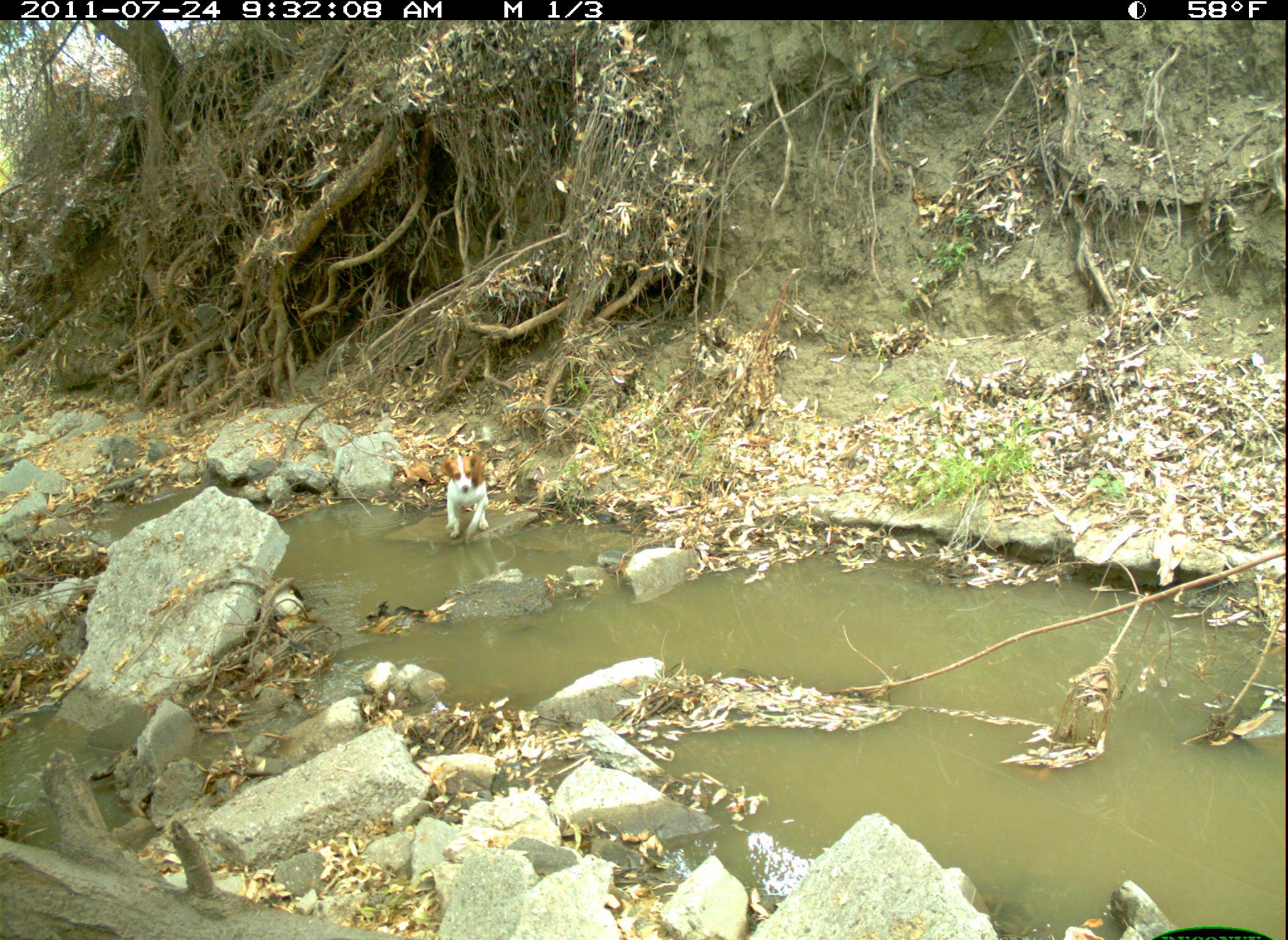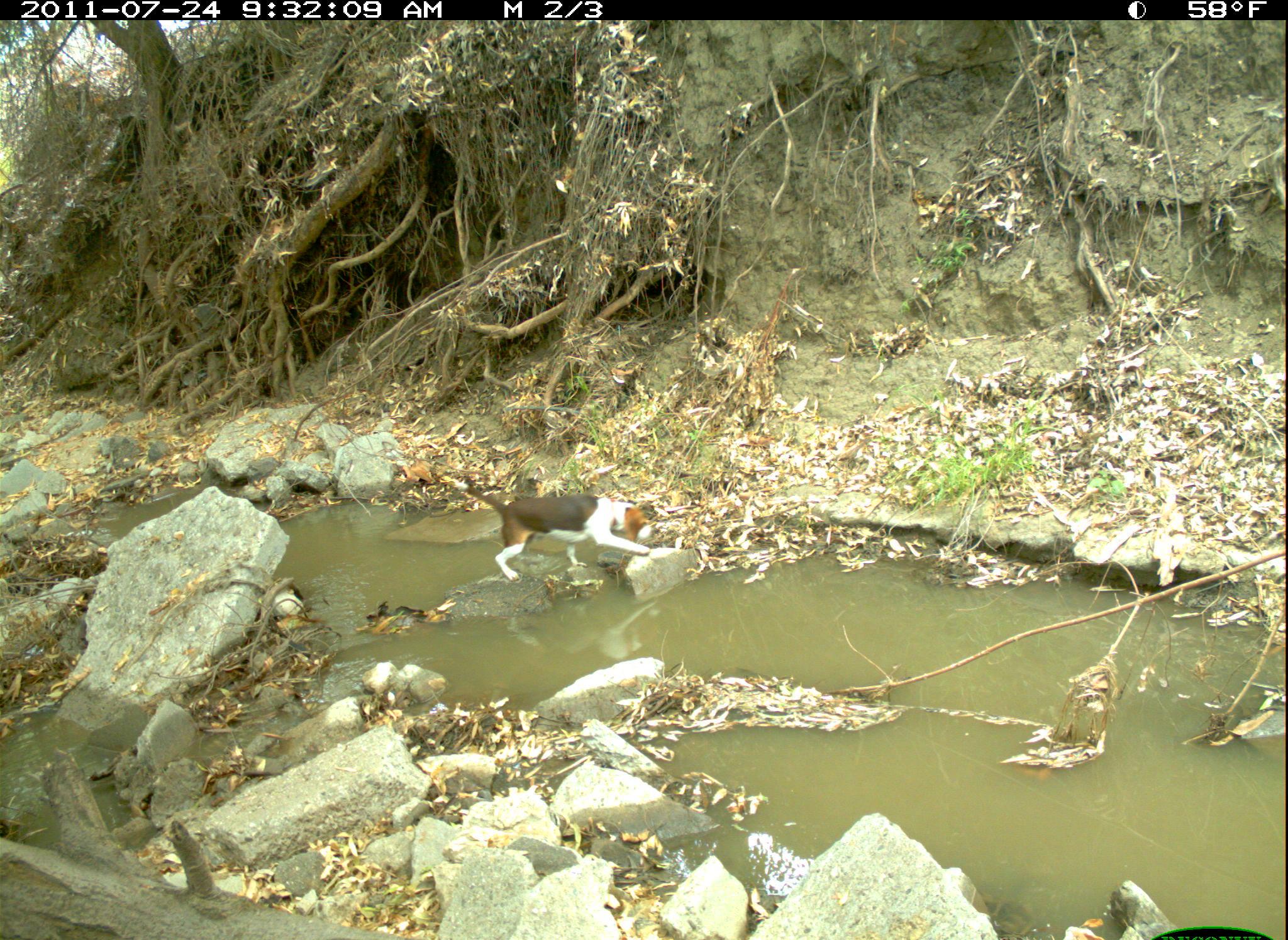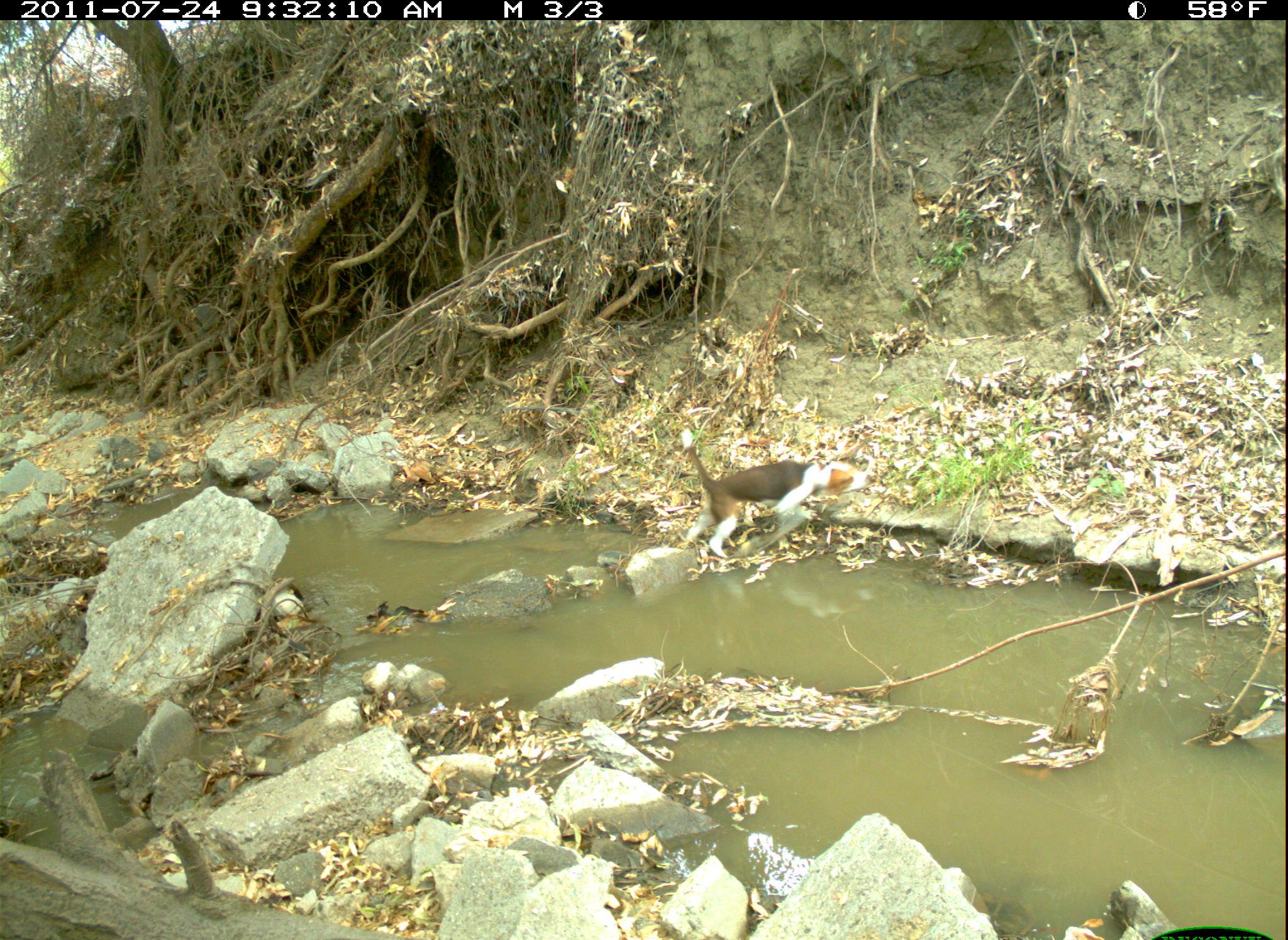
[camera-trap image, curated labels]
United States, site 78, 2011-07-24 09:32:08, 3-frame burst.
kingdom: Animalia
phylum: Chordata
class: Mammalia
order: Carnivora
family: Canidae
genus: Canis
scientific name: Canis familiaris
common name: domestic dog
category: dog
Dog (domestic dog) (Canis familiaris).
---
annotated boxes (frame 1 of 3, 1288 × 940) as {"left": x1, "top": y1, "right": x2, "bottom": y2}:
dog: {"left": 430, "top": 427, "right": 504, "bottom": 544}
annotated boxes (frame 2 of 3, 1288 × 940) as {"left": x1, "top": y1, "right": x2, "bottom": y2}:
dog: {"left": 436, "top": 453, "right": 668, "bottom": 591}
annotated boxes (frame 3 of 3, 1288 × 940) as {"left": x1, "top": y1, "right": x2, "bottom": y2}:
dog: {"left": 673, "top": 406, "right": 881, "bottom": 583}